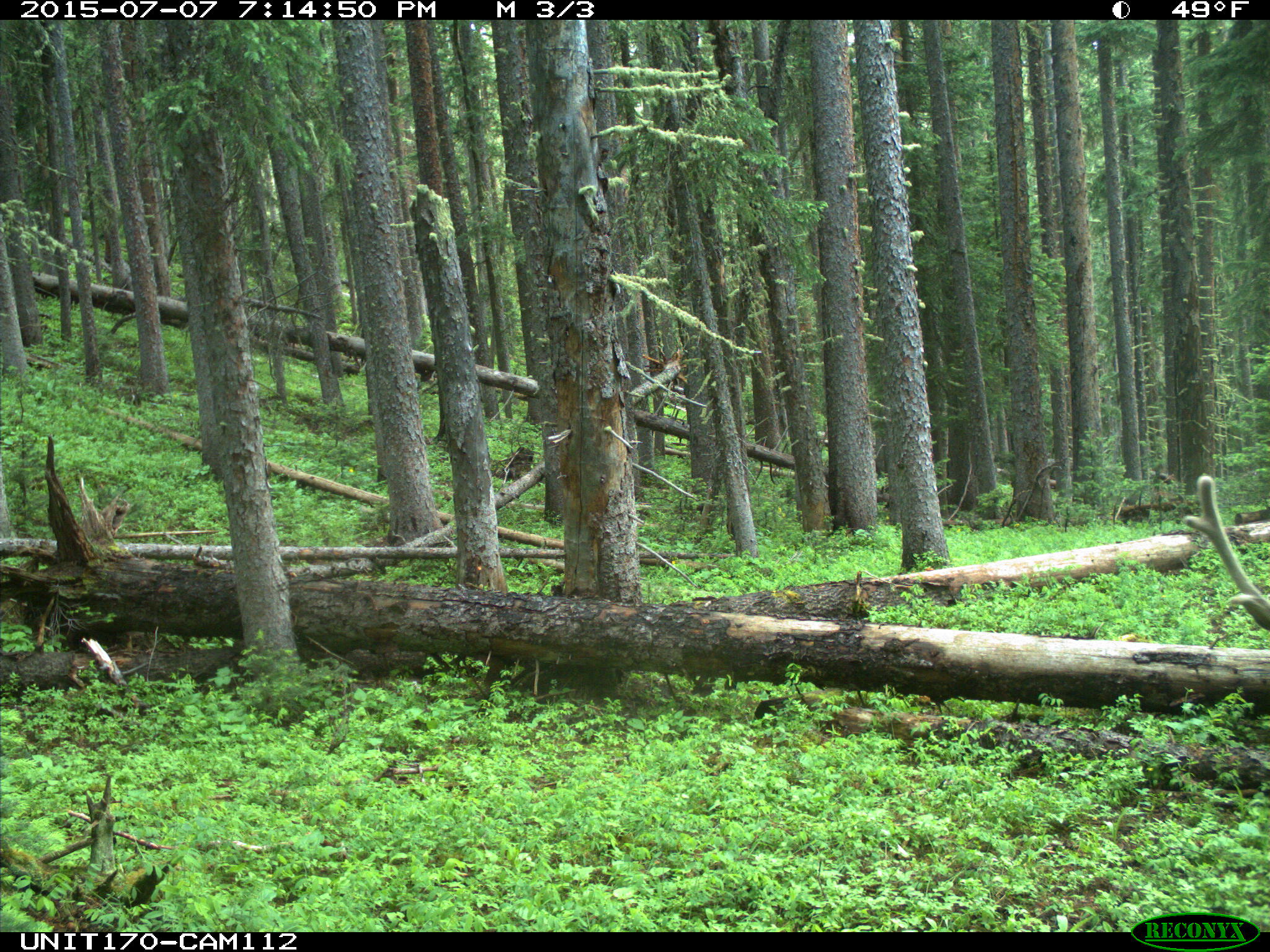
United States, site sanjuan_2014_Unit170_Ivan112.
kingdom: Animalia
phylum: Chordata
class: Mammalia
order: Artiodactyla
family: Cervidae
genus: Cervus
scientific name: Cervus elaphus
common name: red deer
Cervus elaphus (red deer).